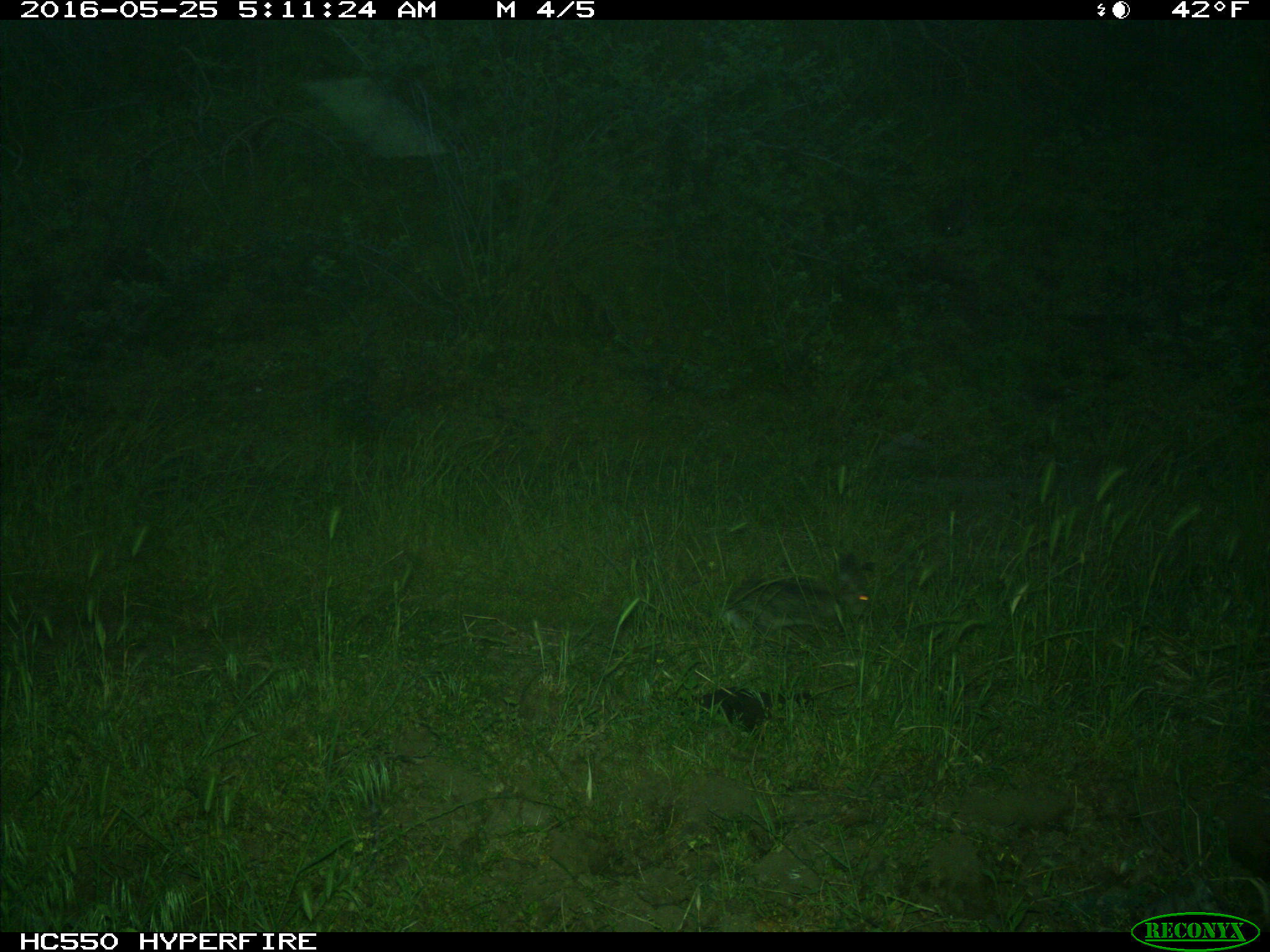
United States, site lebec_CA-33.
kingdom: Animalia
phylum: Chordata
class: Mammalia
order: Lagomorpha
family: Leporidae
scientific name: Leporidae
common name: rabbits and hares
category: unidentified rabbit